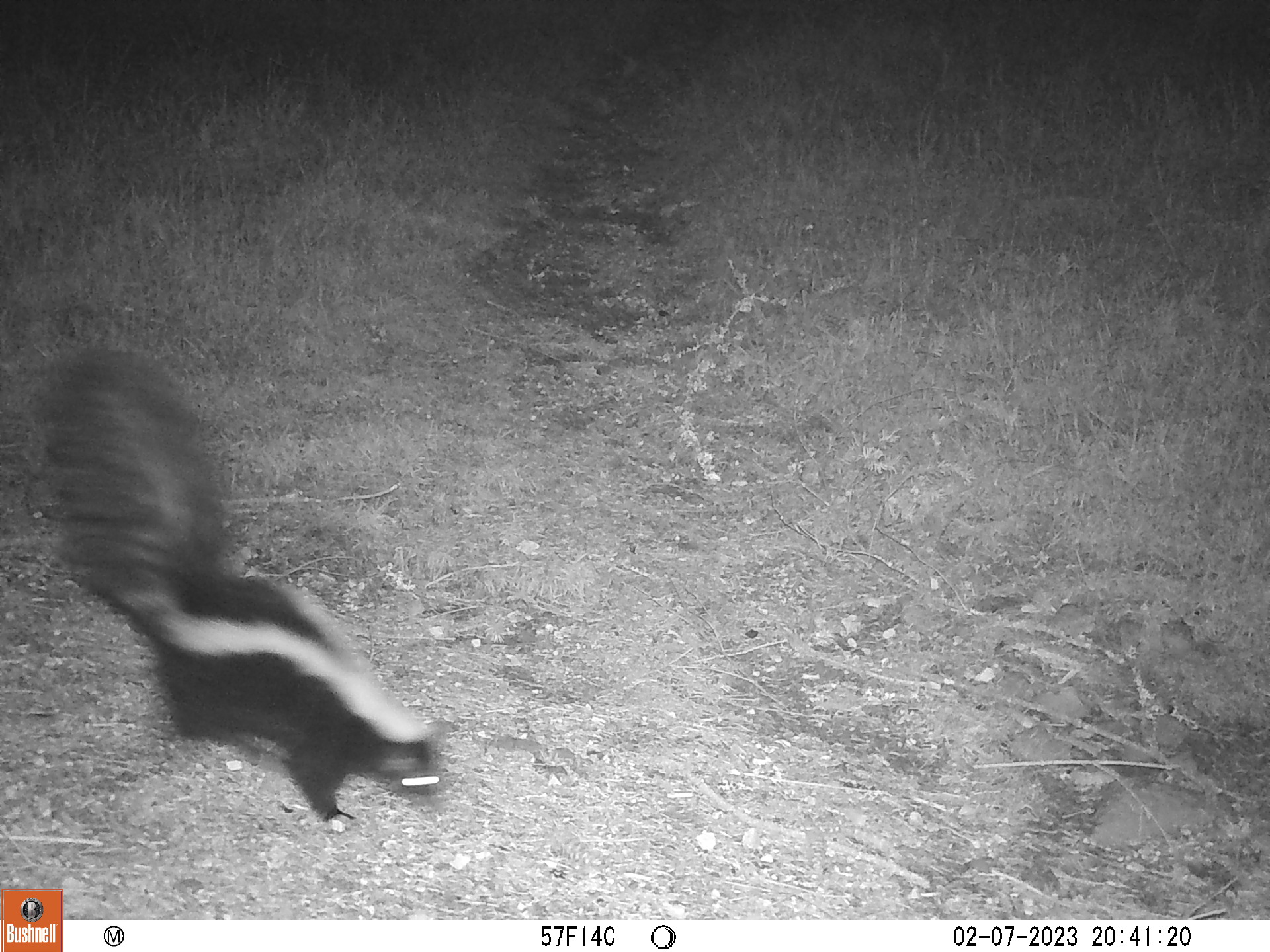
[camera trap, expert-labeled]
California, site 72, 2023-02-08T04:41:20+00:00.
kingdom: Animalia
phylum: Chordata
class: Mammalia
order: Carnivora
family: Mephitidae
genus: Mephitis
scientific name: Mephitis mephitis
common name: striped skunk